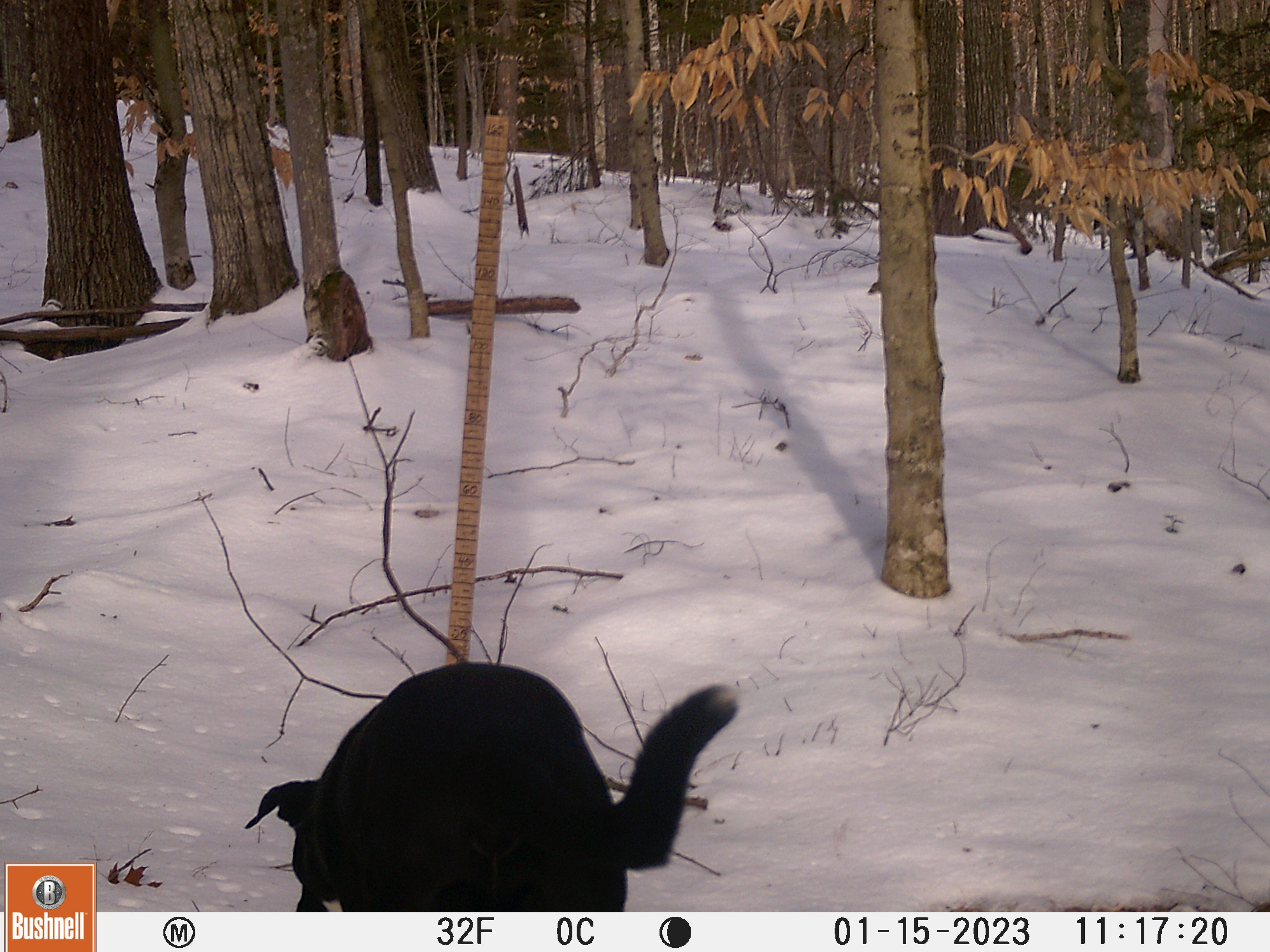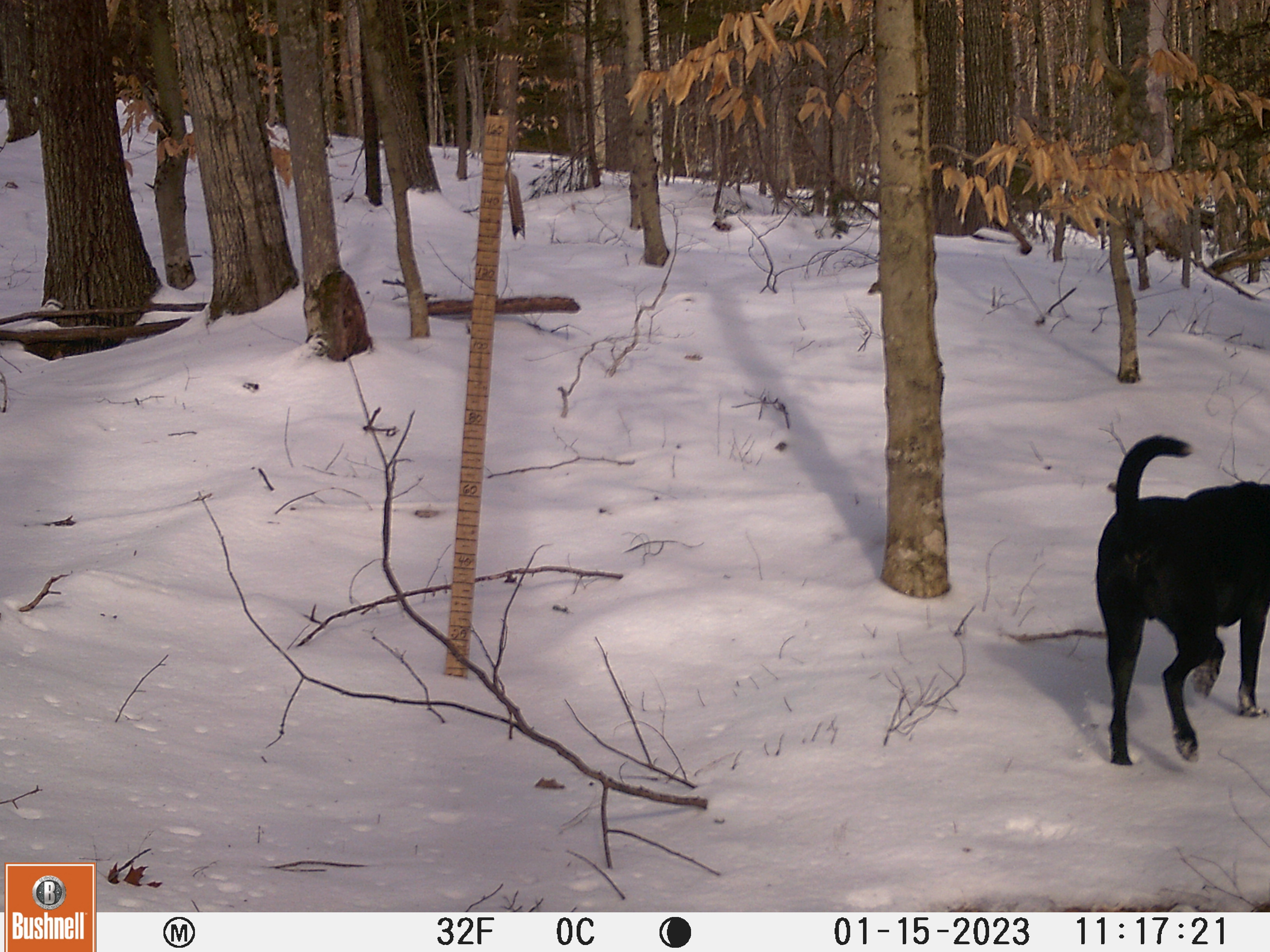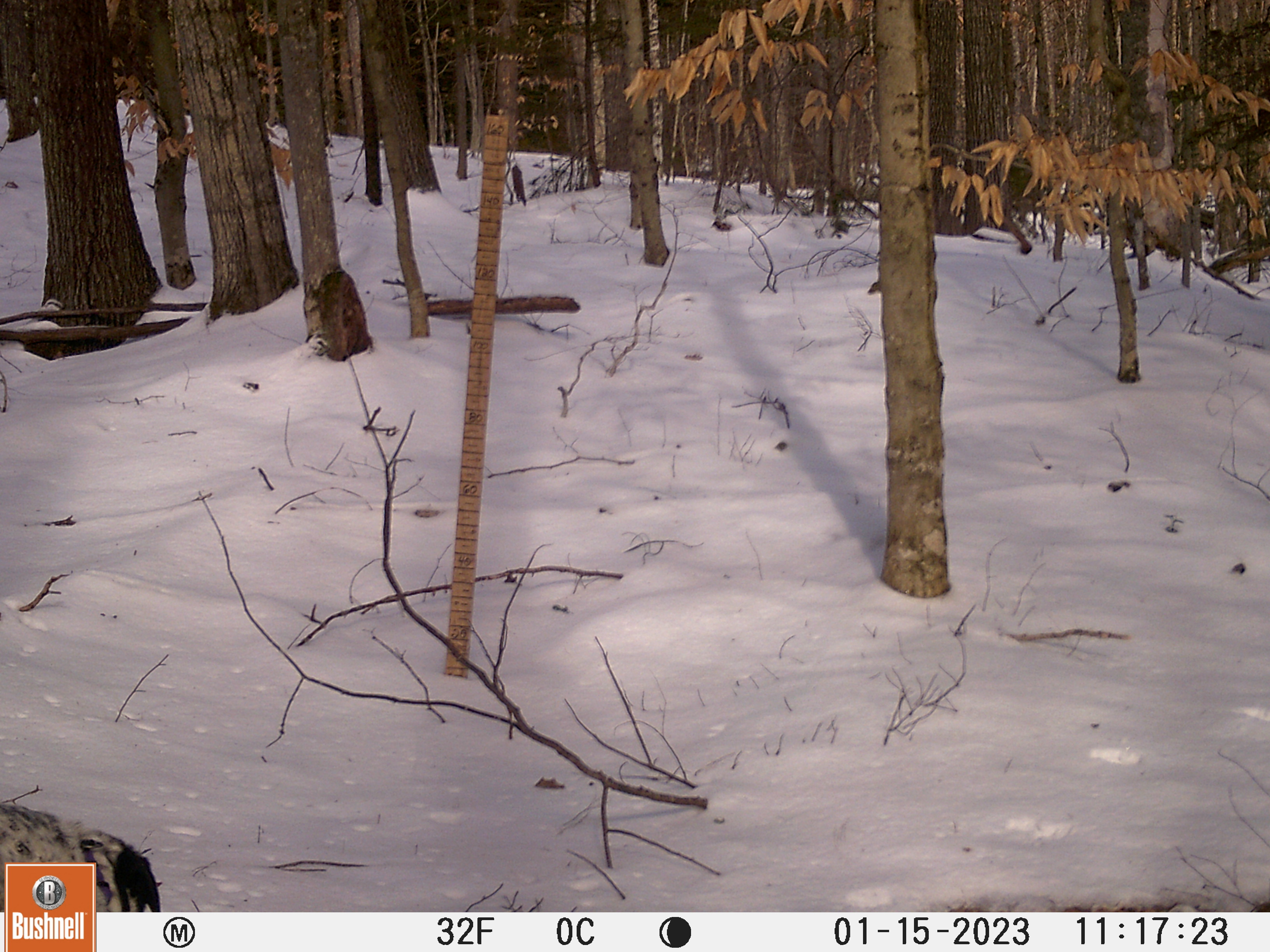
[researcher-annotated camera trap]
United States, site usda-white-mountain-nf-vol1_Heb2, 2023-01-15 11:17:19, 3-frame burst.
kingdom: Animalia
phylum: Chordata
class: Mammalia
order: Carnivora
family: Canidae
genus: Canis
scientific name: Canis familiaris familiaris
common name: domestic dog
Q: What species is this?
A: Domestic dog (Canis familiaris familiaris).